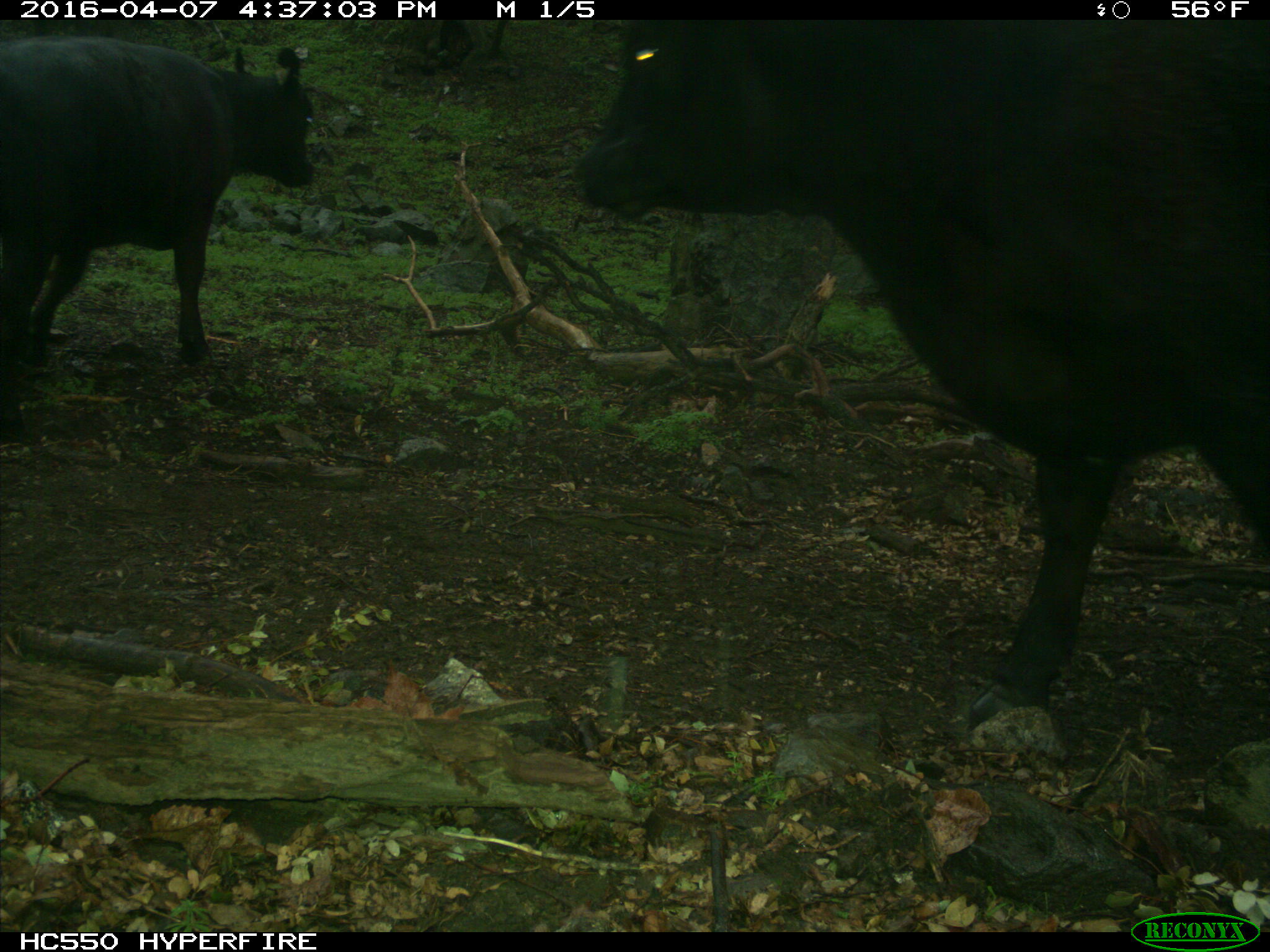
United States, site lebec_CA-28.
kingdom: Animalia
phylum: Chordata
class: Mammalia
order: Artiodactyla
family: Bovidae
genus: Bos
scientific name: Bos taurus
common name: domestic cow